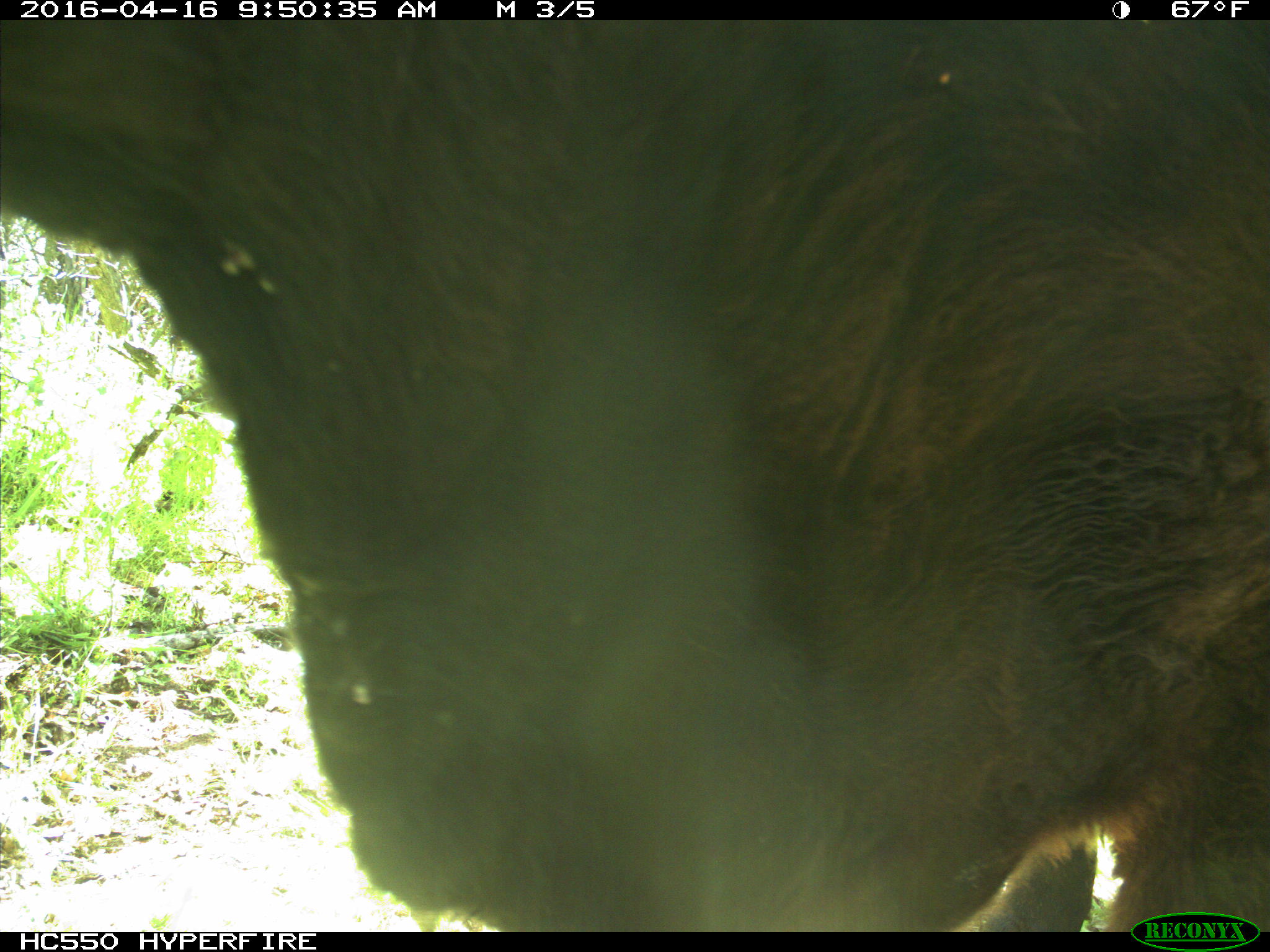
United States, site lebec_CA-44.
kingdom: Animalia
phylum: Chordata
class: Mammalia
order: Artiodactyla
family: Bovidae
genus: Bos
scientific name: Bos taurus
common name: domestic cow